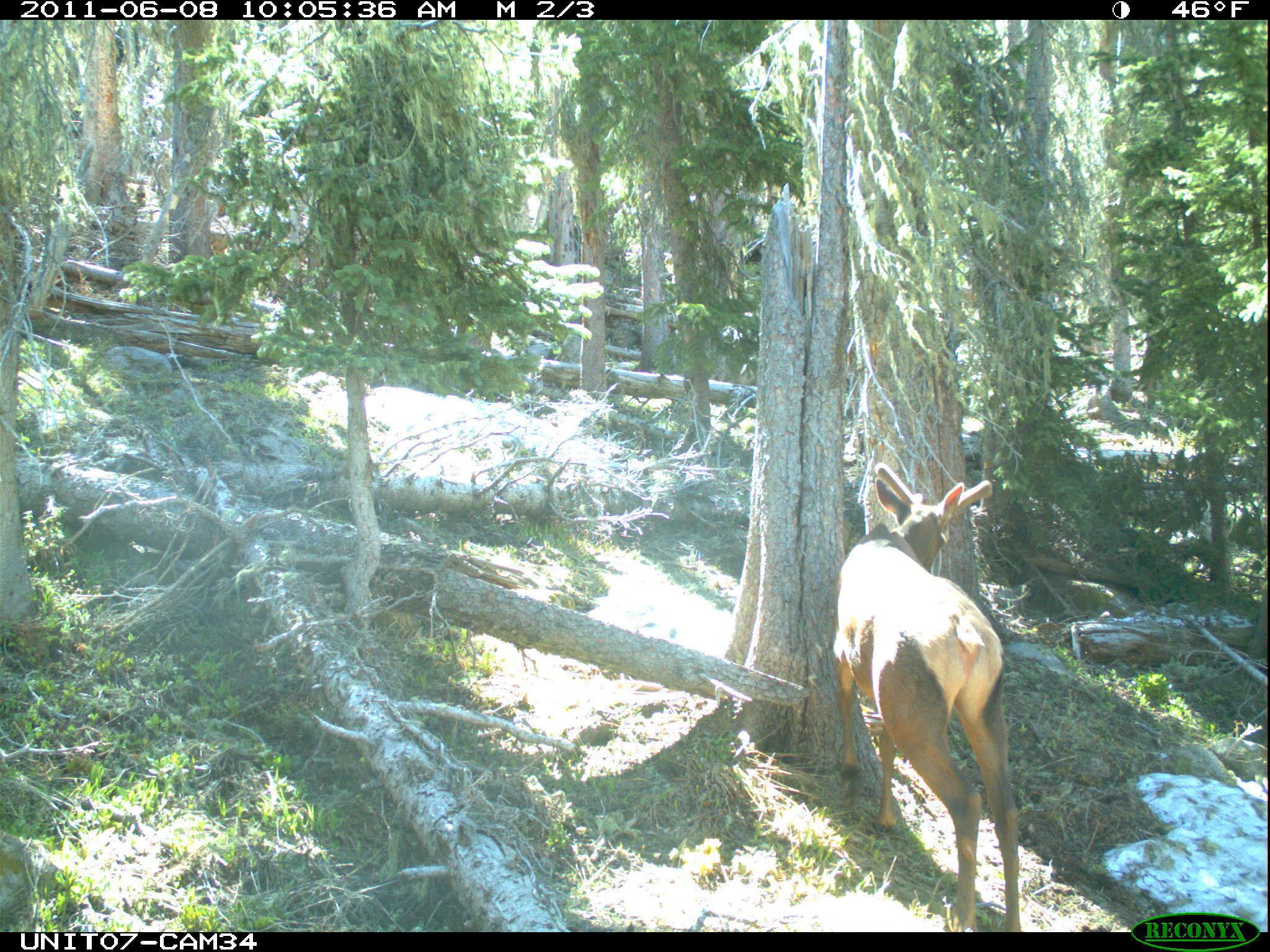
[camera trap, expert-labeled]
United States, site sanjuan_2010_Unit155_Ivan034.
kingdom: Animalia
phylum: Chordata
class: Mammalia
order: Artiodactyla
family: Cervidae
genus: Cervus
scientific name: Cervus elaphus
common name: red deer